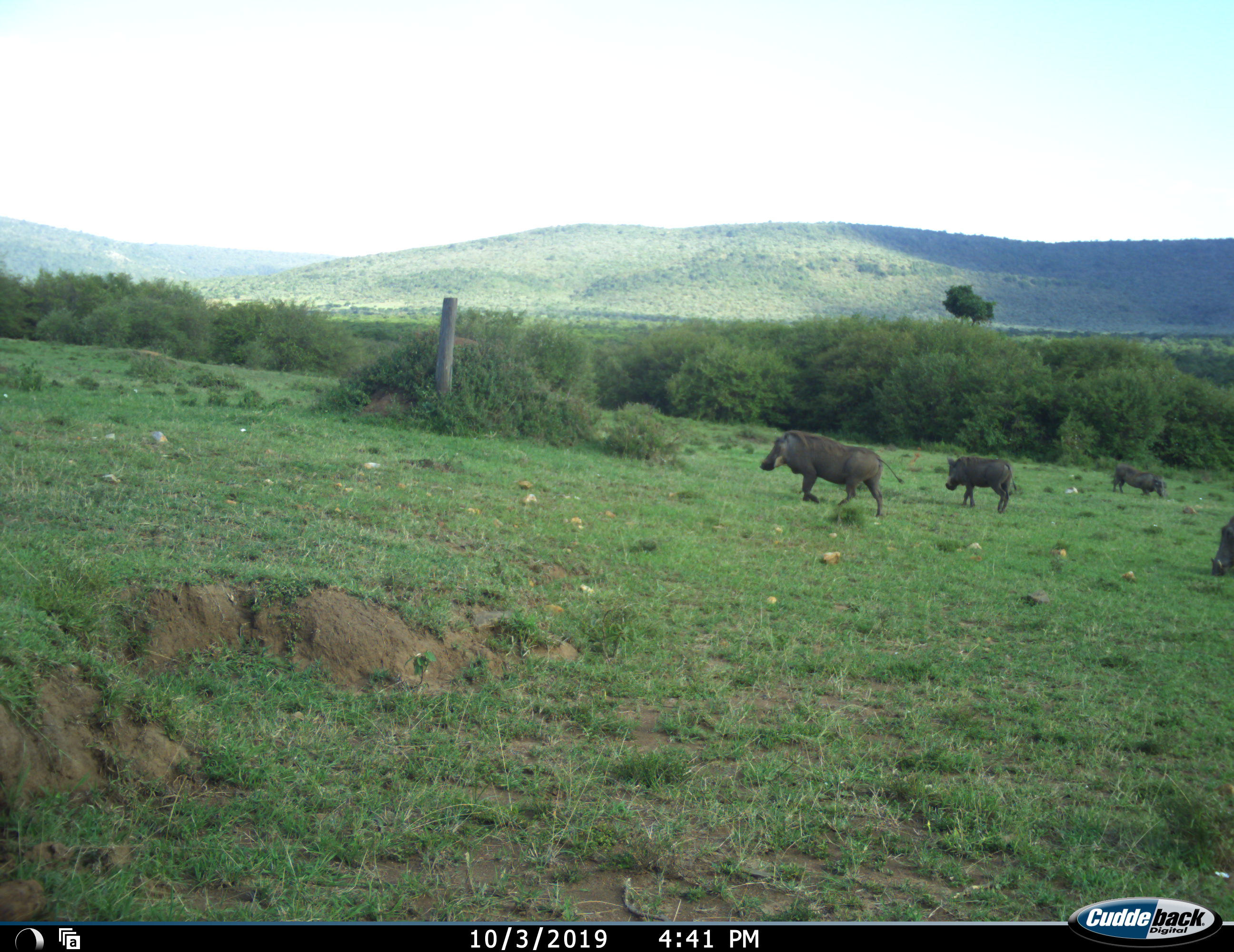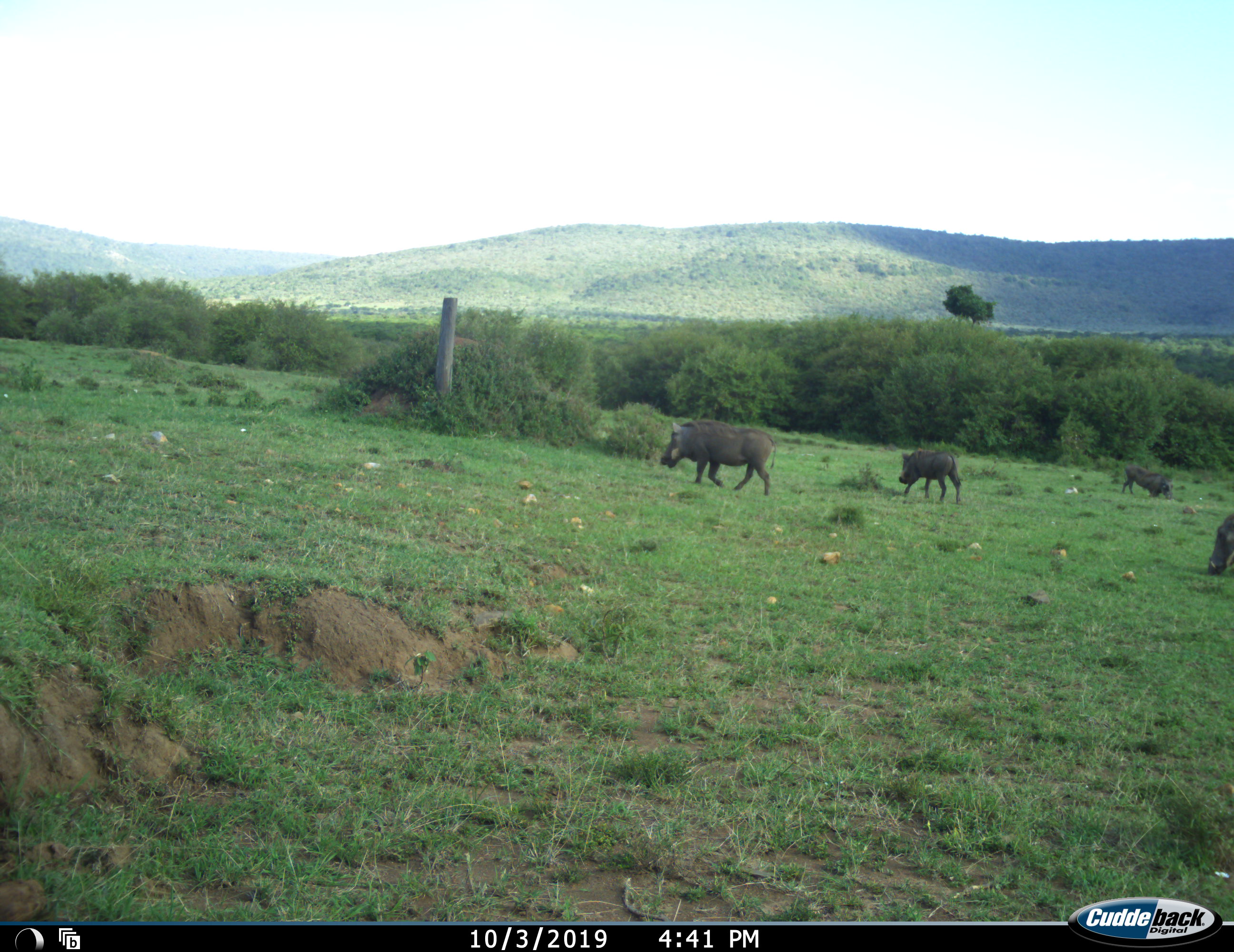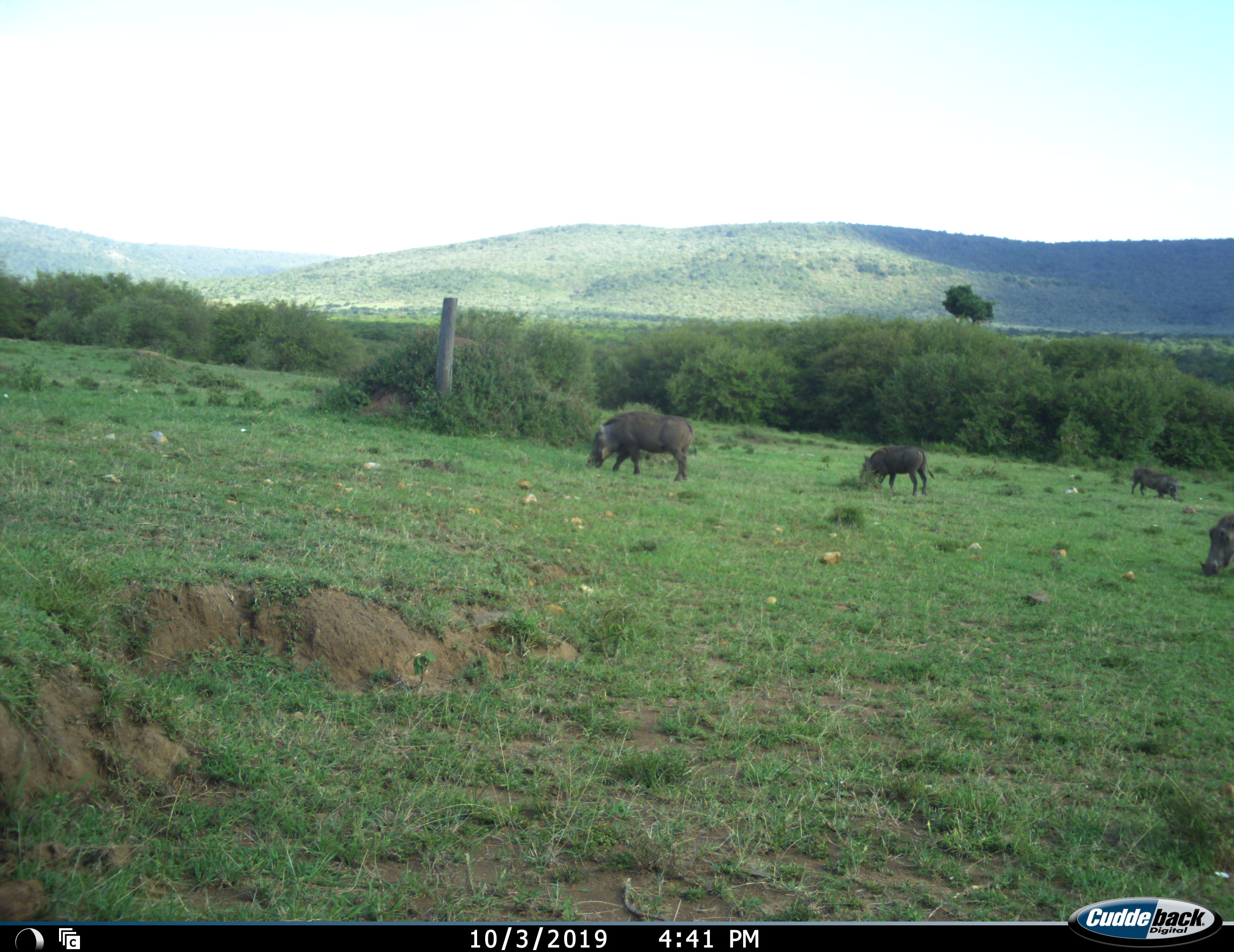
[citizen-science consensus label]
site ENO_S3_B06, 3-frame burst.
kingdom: Animalia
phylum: Chordata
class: Mammalia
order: Artiodactyla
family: Suidae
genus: Phacochoerus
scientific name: Phacochoerus africanus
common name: warthog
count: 4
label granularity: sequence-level